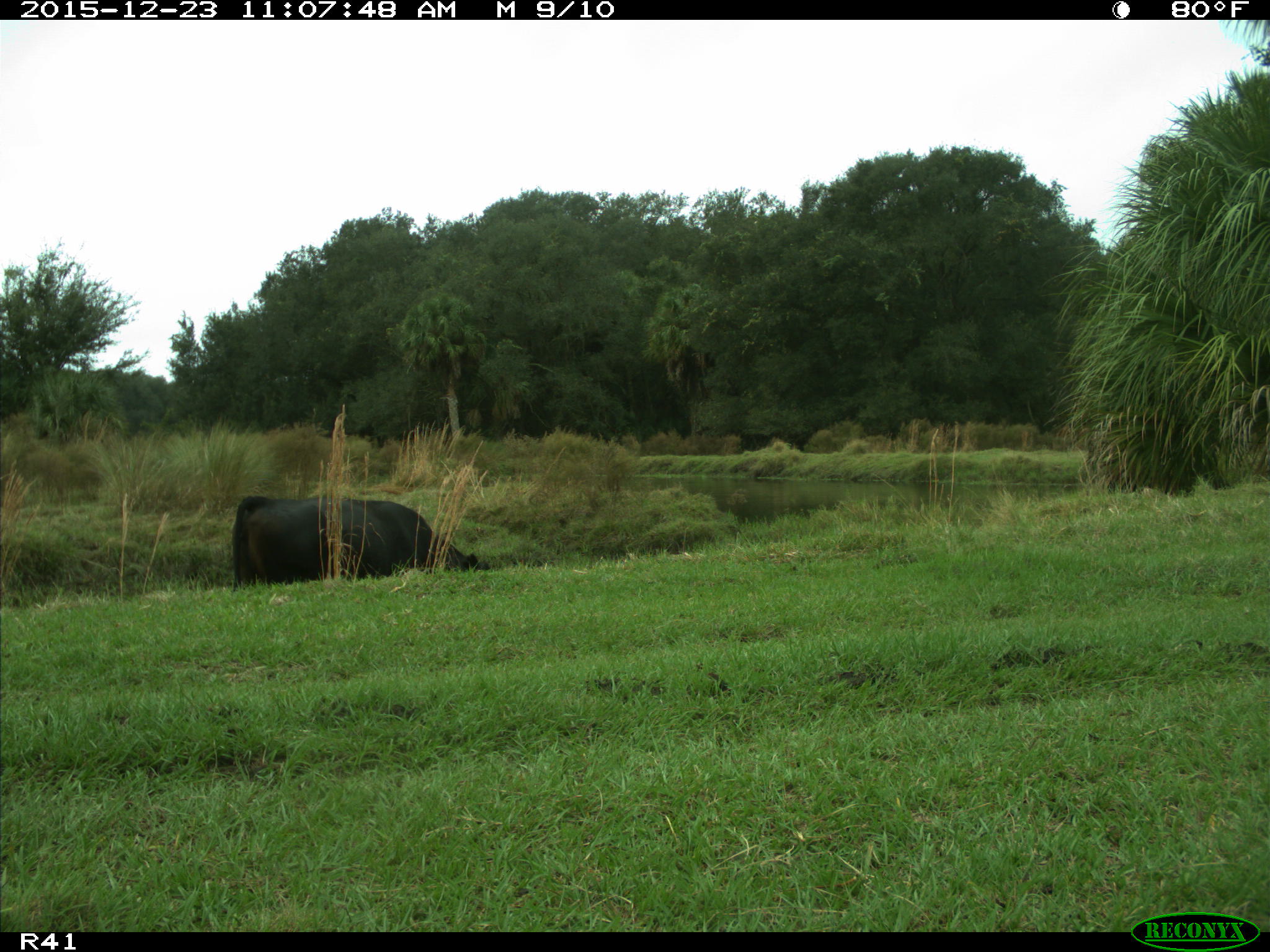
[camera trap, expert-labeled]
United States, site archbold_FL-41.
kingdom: Animalia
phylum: Chordata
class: Mammalia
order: Artiodactyla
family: Bovidae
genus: Bos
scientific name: Bos taurus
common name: domestic cow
Bos taurus (domestic cow).